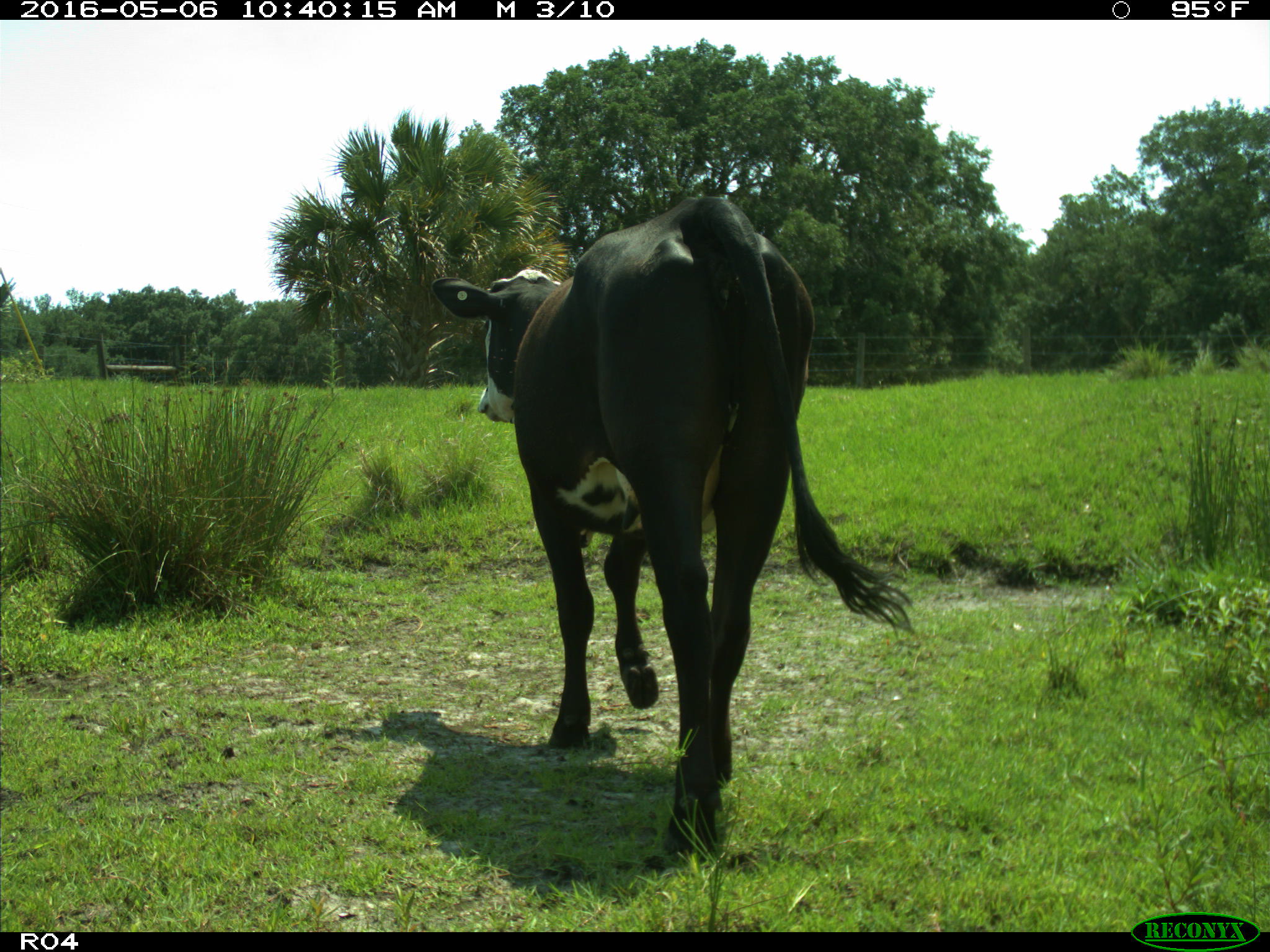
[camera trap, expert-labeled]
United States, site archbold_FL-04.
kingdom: Animalia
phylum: Chordata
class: Mammalia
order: Artiodactyla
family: Bovidae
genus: Bos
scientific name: Bos taurus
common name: domestic cow